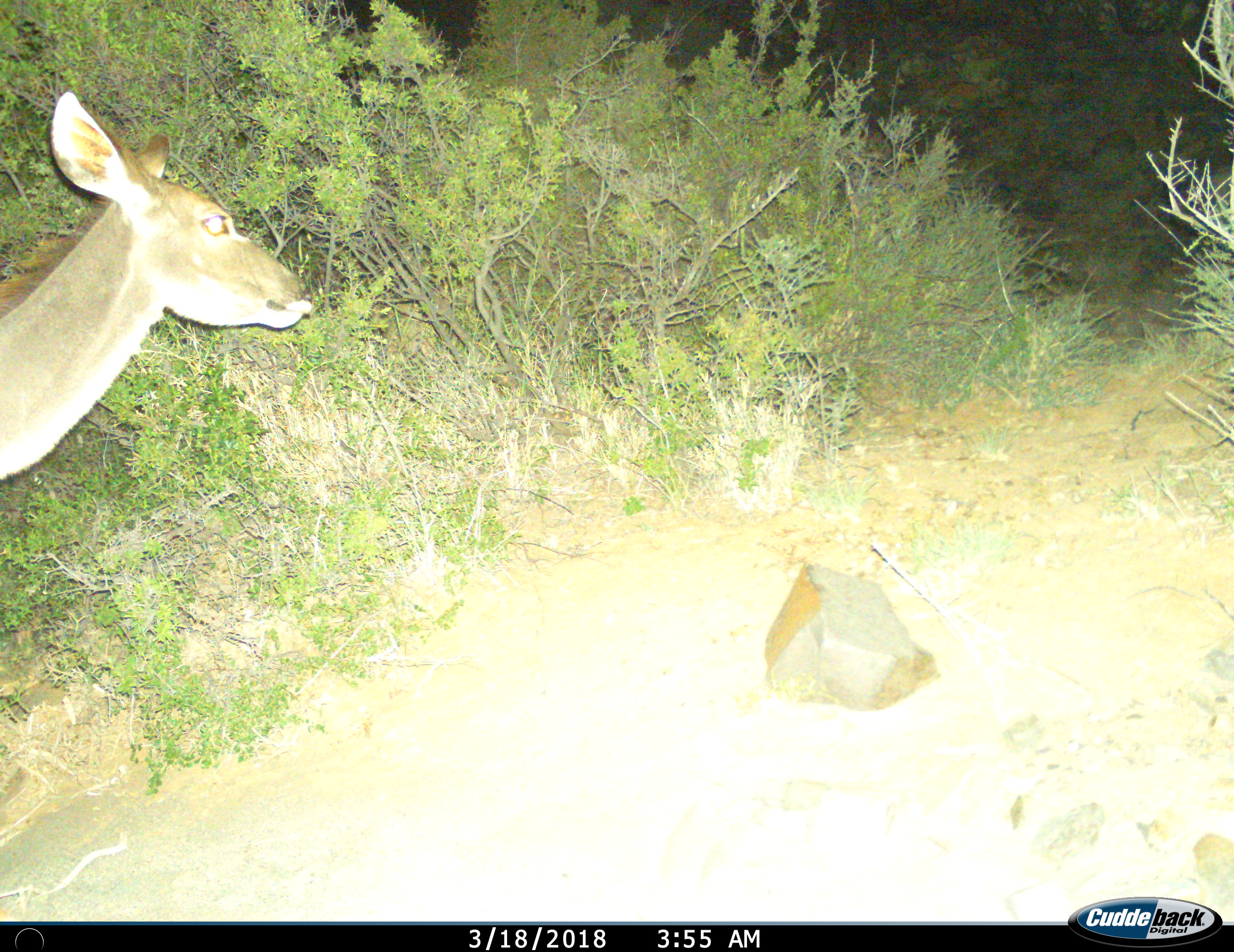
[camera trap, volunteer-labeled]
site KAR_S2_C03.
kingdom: Animalia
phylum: Chordata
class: Mammalia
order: Artiodactyla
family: Bovidae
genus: Tragelaphus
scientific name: Tragelaphus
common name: kudu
Kudu (Tragelaphus), count 1. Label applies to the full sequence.